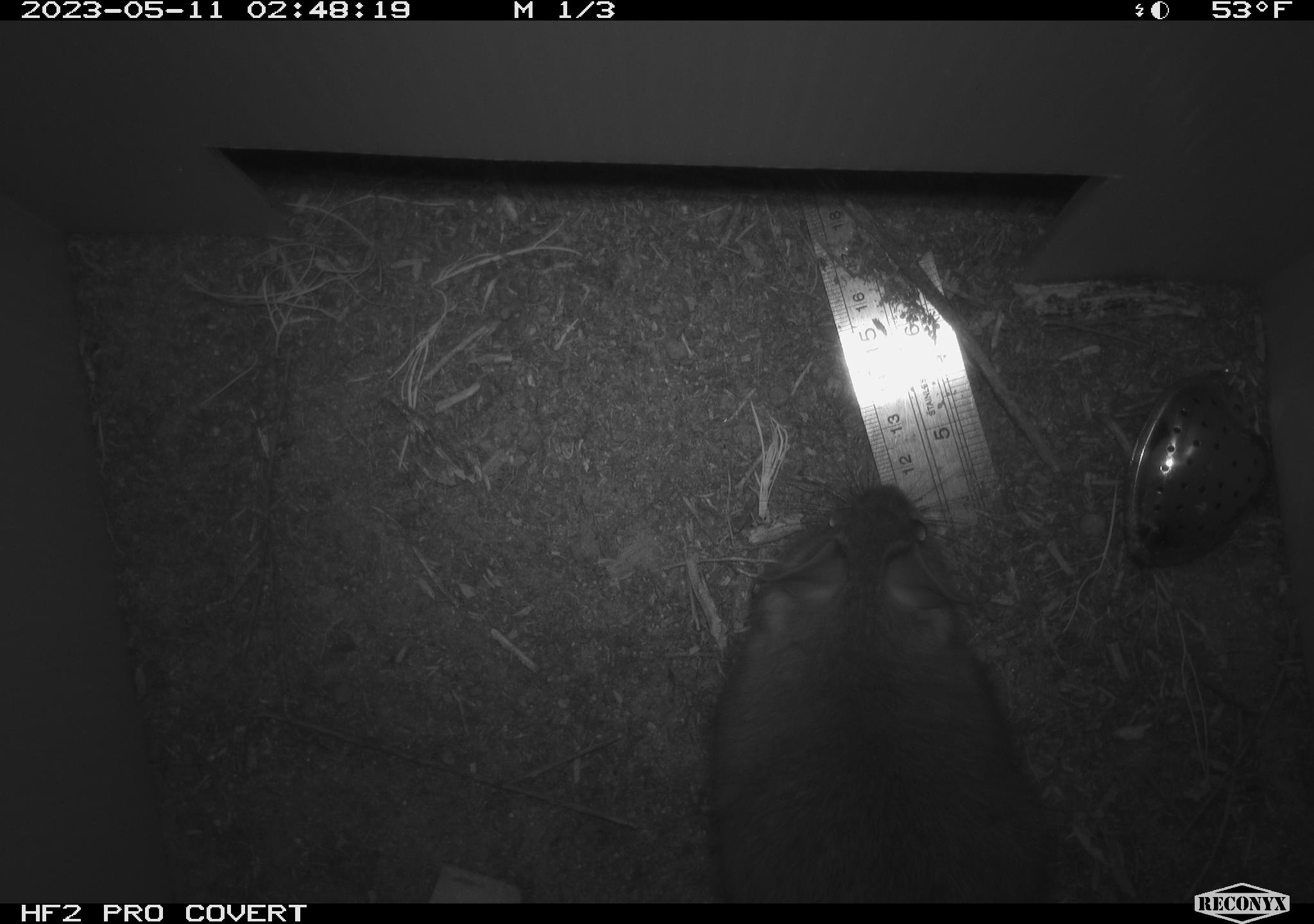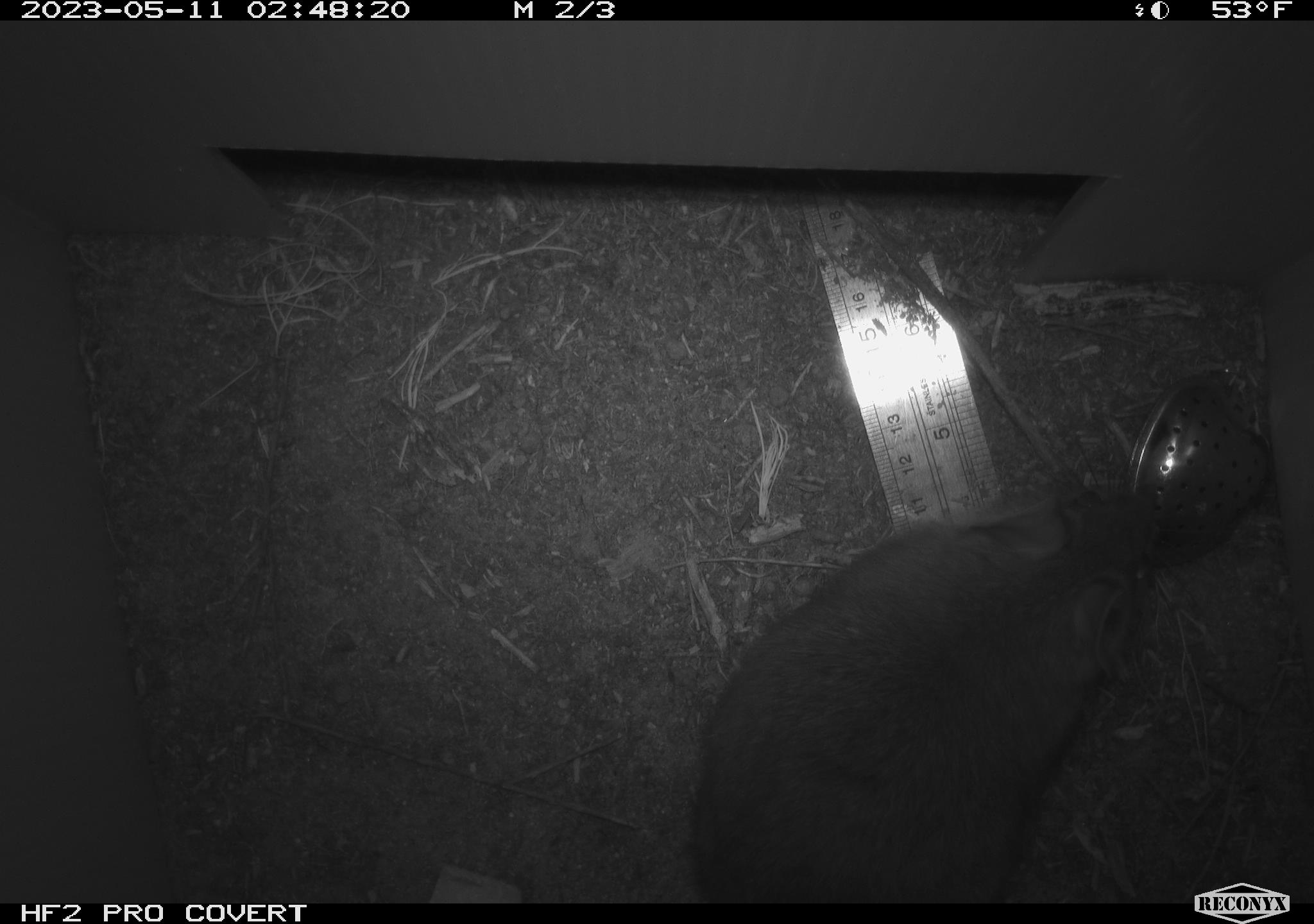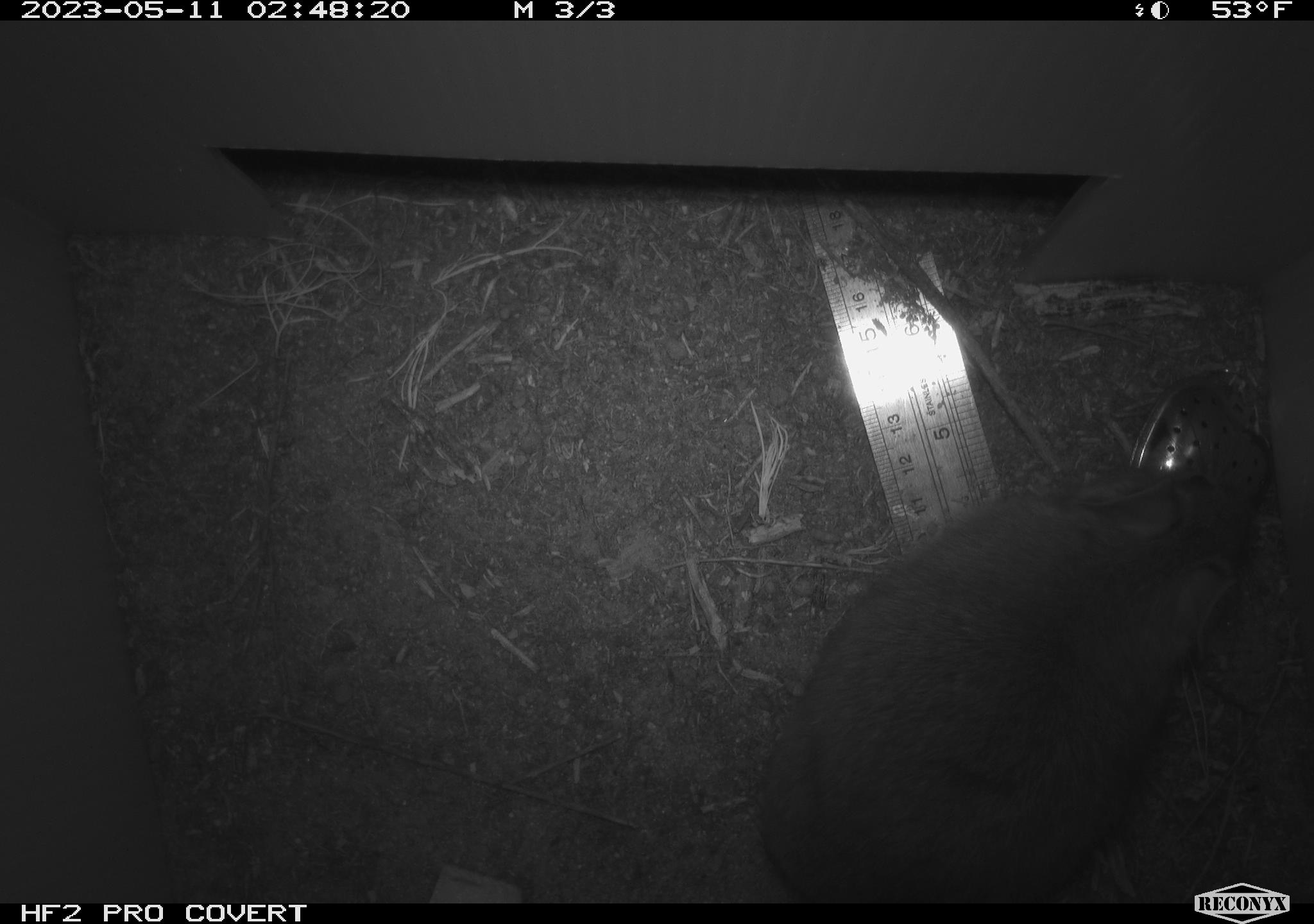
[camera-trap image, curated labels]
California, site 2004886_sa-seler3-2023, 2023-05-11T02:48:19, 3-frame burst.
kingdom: Animalia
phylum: Chordata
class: Mammalia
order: Rodentia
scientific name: Rodentia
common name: woodrat or rat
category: woodrat or rat species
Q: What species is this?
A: Woodrat or rat species (woodrat or rat) (Rodentia).